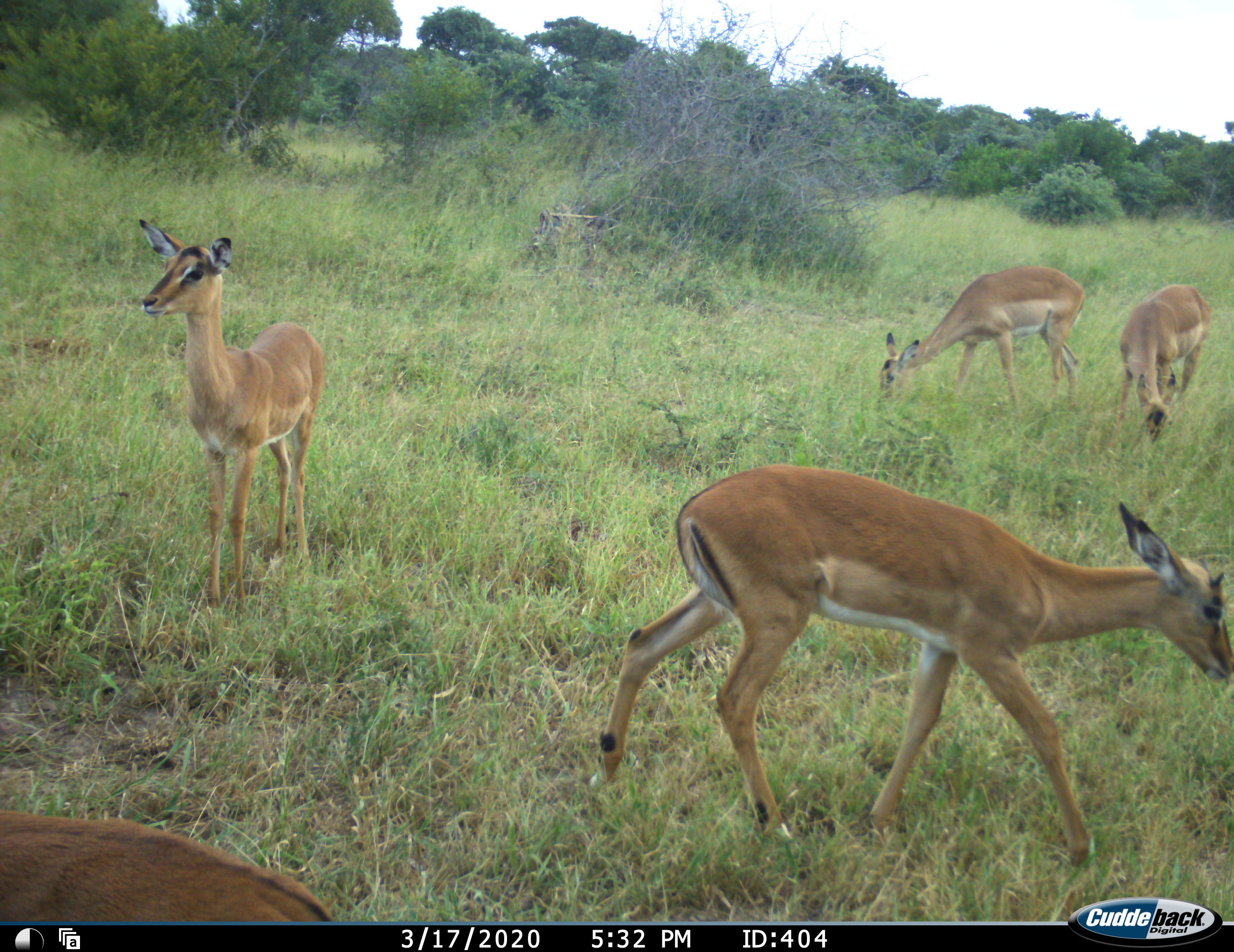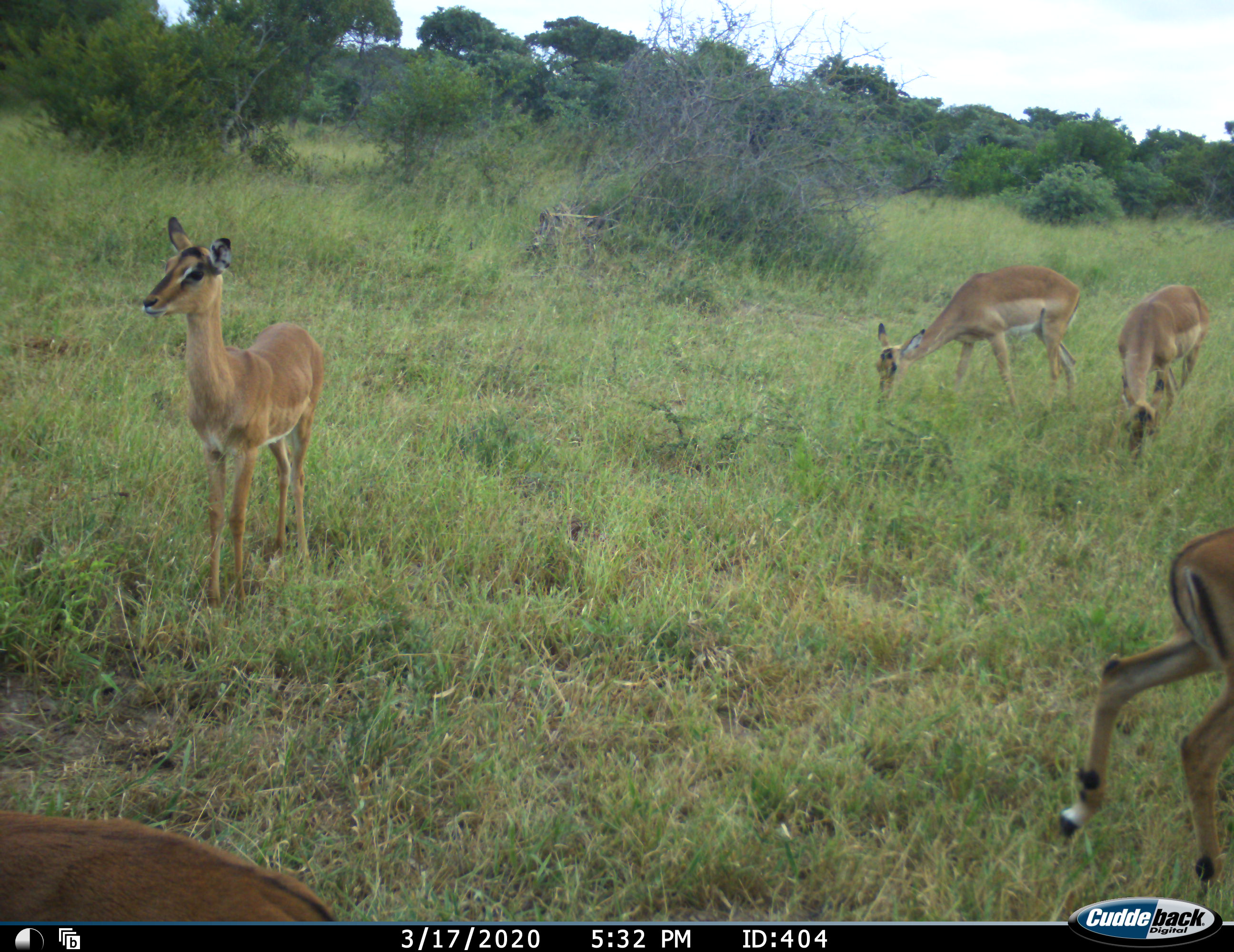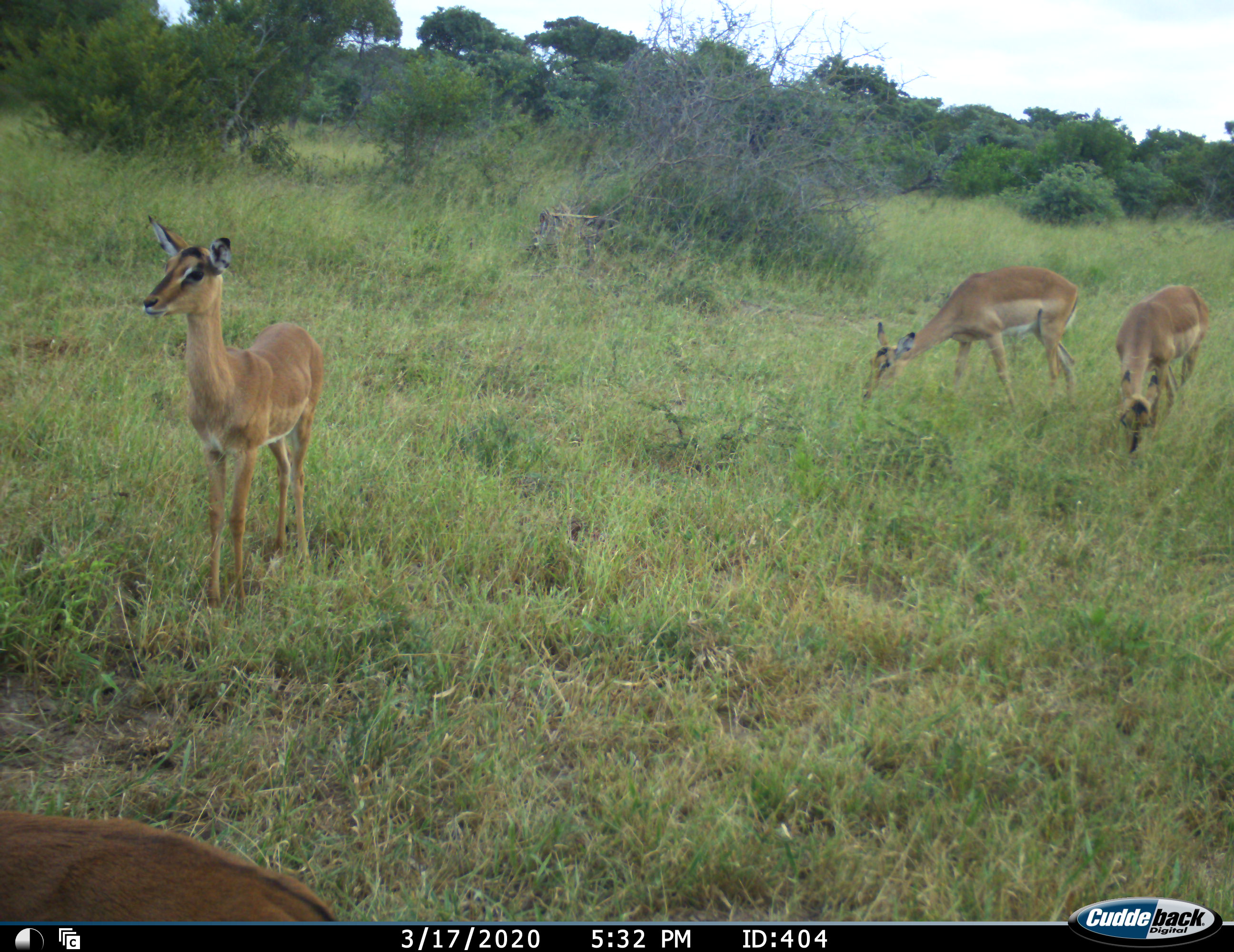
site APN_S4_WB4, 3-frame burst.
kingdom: Animalia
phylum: Chordata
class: Mammalia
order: Artiodactyla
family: Bovidae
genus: Aepyceros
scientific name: Aepyceros melampus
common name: impala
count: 5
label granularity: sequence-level